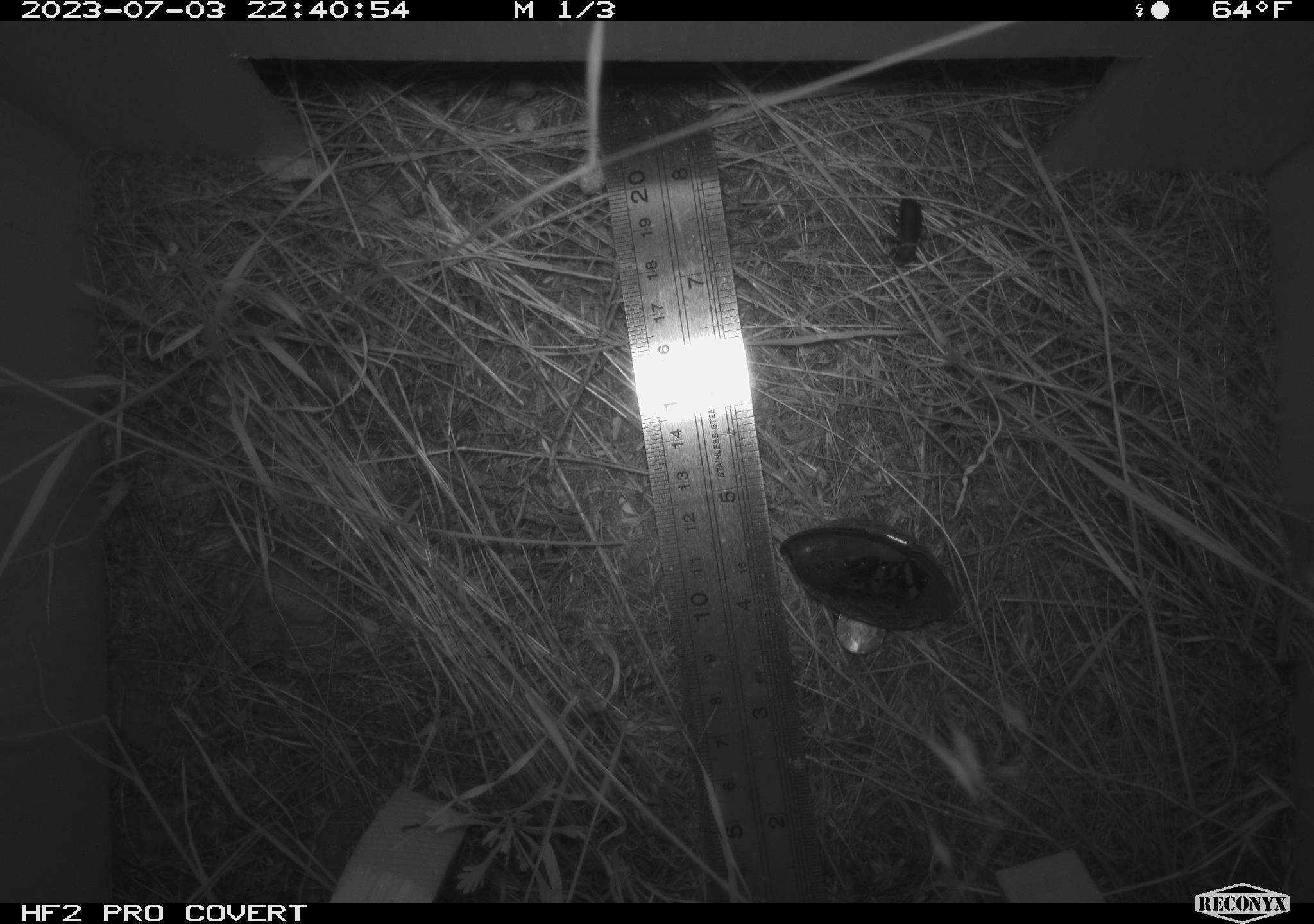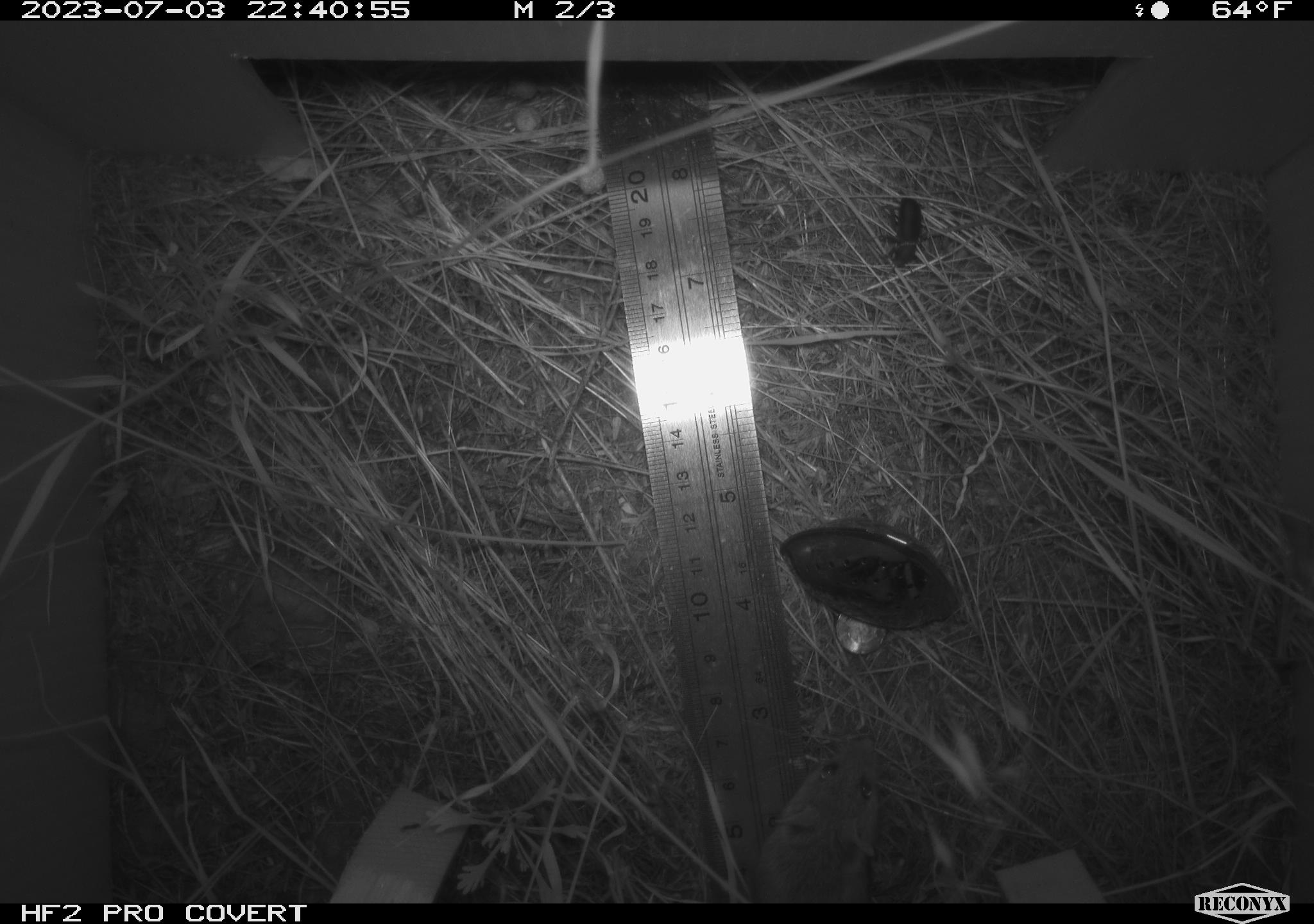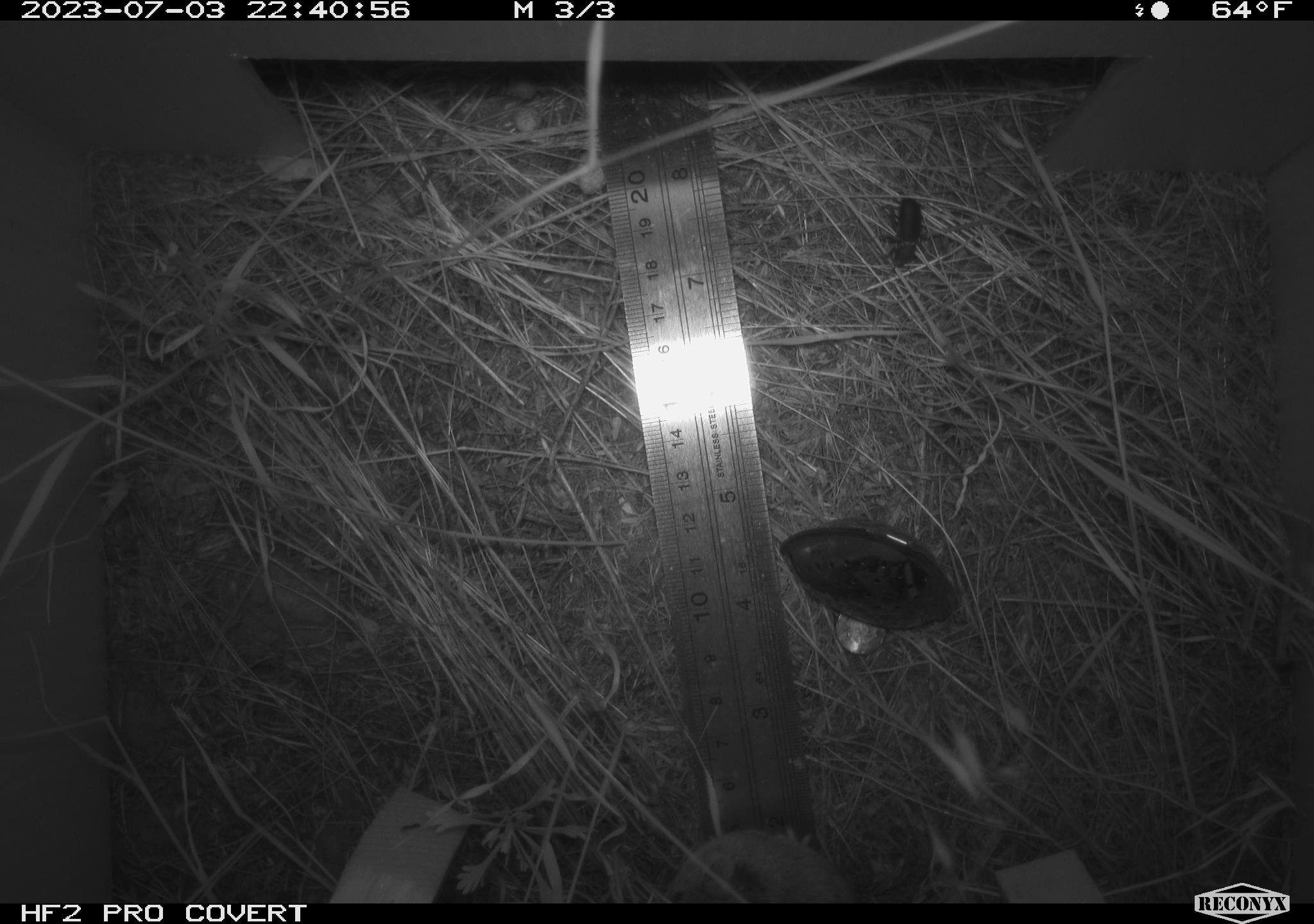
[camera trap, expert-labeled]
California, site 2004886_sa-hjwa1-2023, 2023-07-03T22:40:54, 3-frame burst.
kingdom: Animalia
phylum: Chordata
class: Mammalia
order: Rodentia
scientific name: Rodentia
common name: mouse species